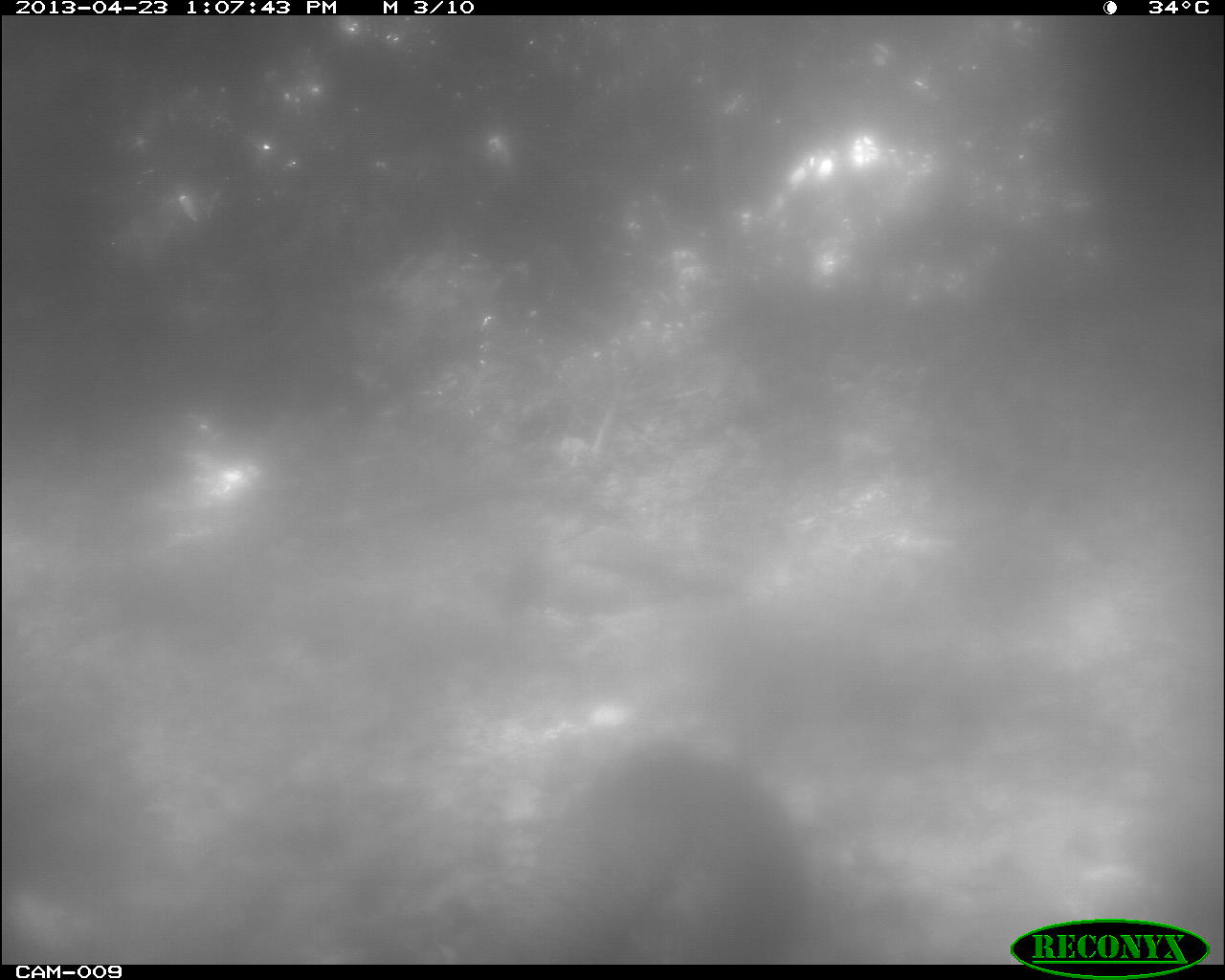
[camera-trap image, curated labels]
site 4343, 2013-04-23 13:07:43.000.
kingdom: Animalia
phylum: Chordata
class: Aves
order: Galliformes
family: Phasianidae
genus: Meleagris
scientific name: Meleagris ocellata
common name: ocellated turkey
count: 1